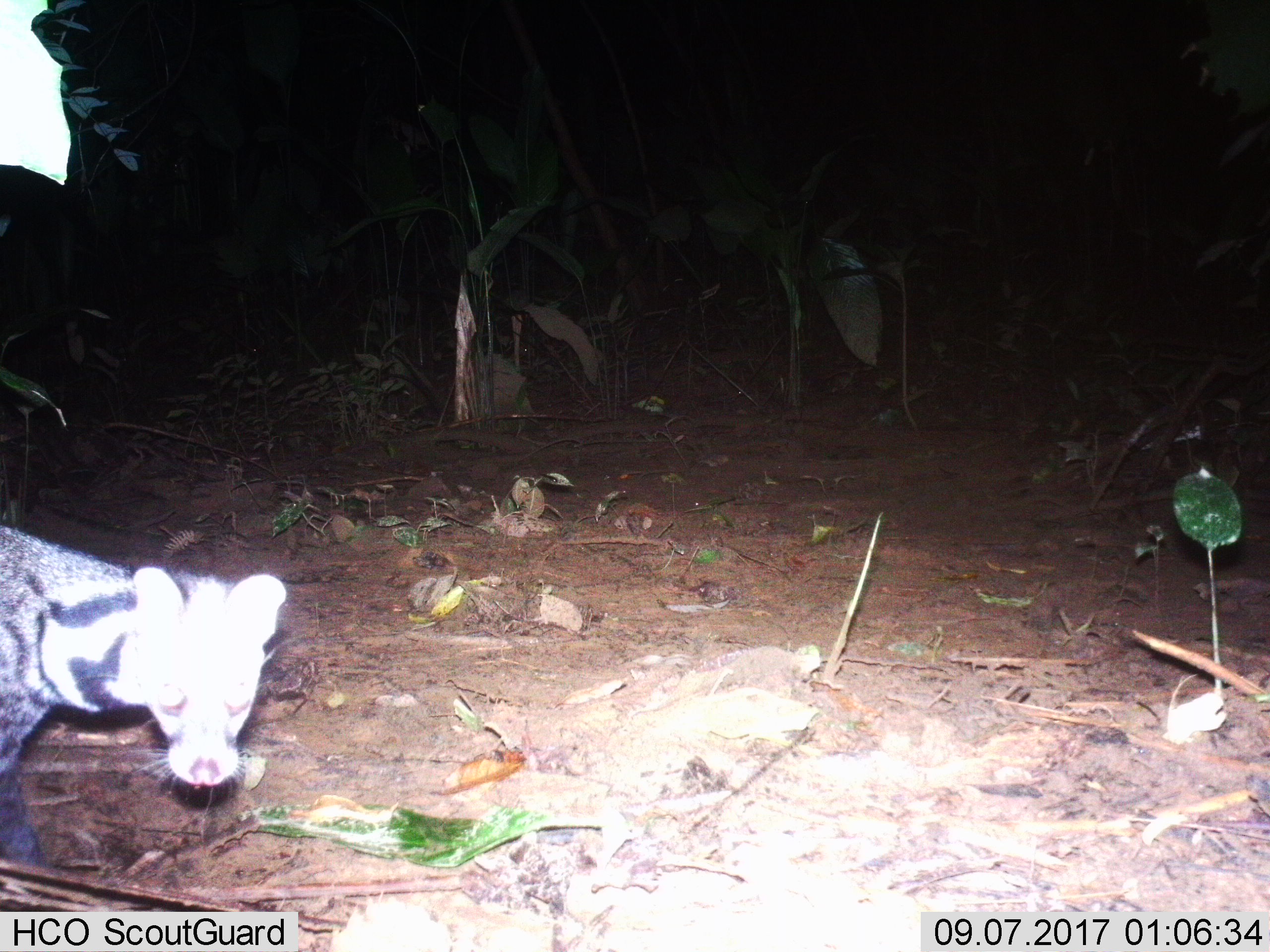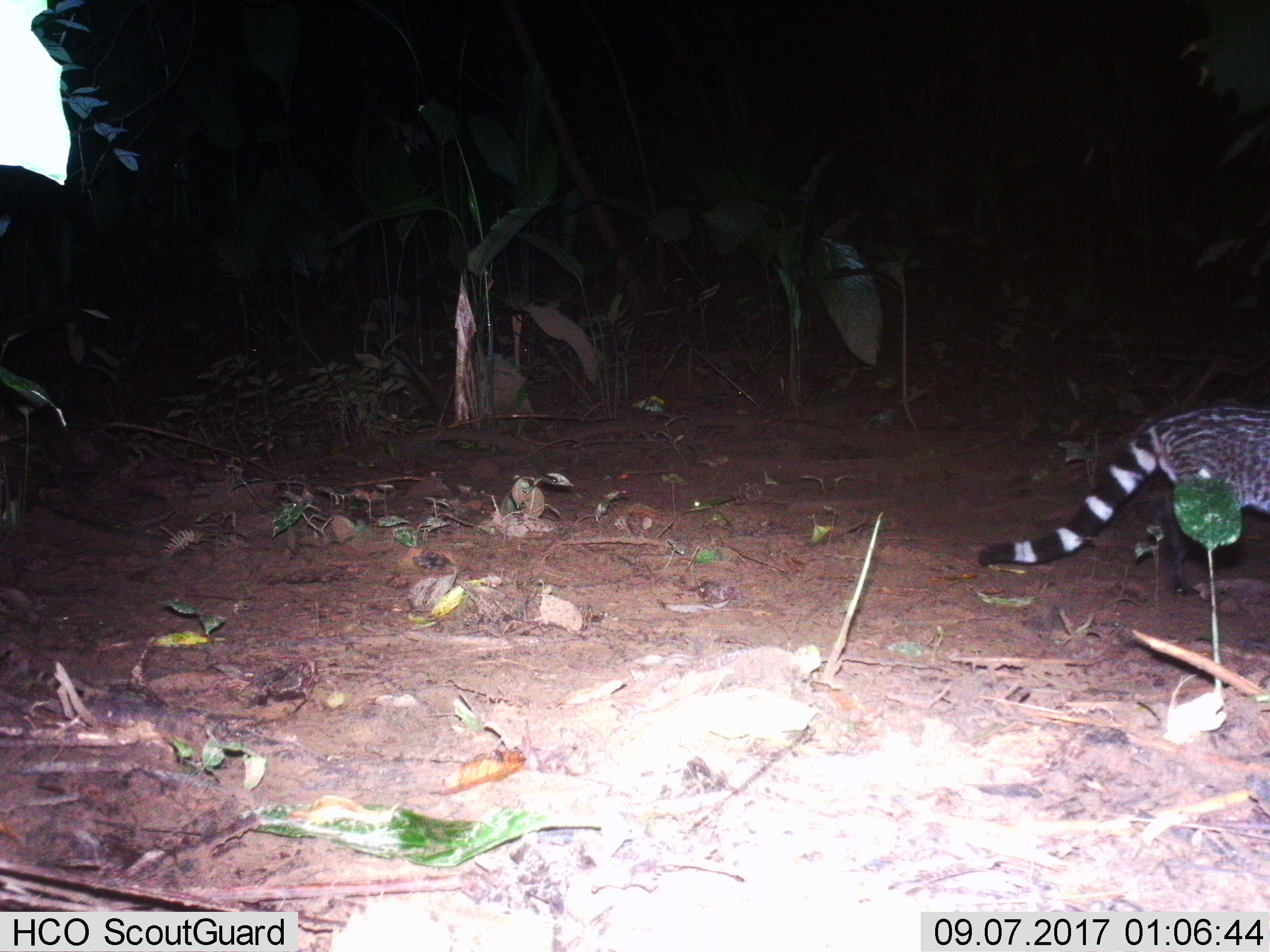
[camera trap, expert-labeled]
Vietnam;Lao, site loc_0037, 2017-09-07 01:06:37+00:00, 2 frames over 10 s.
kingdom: Animalia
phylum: Chordata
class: Mammalia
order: Carnivora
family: Viverridae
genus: Viverra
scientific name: Viverra zibetha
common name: large indian civet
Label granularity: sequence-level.